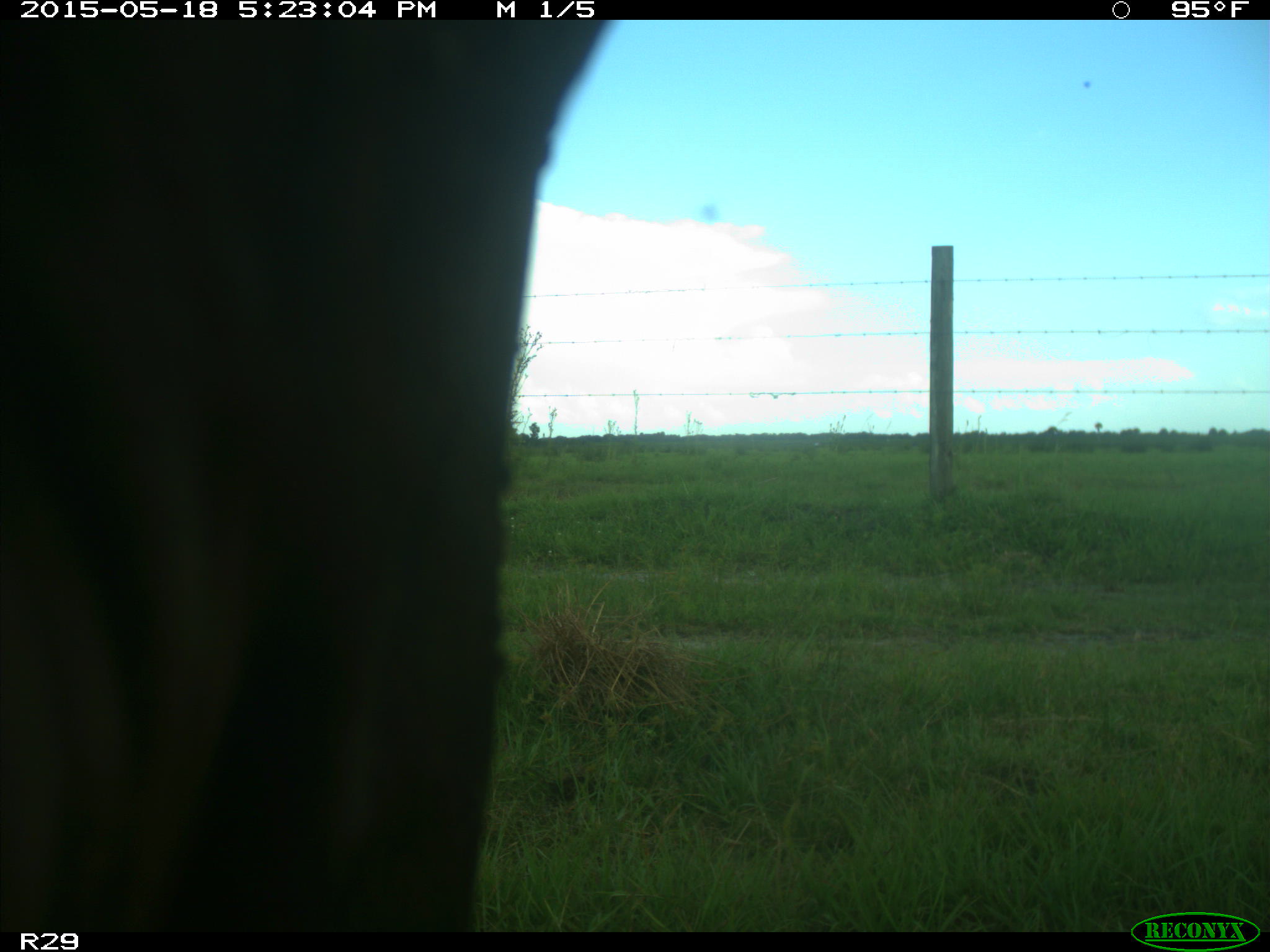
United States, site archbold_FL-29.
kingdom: Animalia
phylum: Chordata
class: Mammalia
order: Artiodactyla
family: Bovidae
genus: Bos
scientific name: Bos taurus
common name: domestic cow